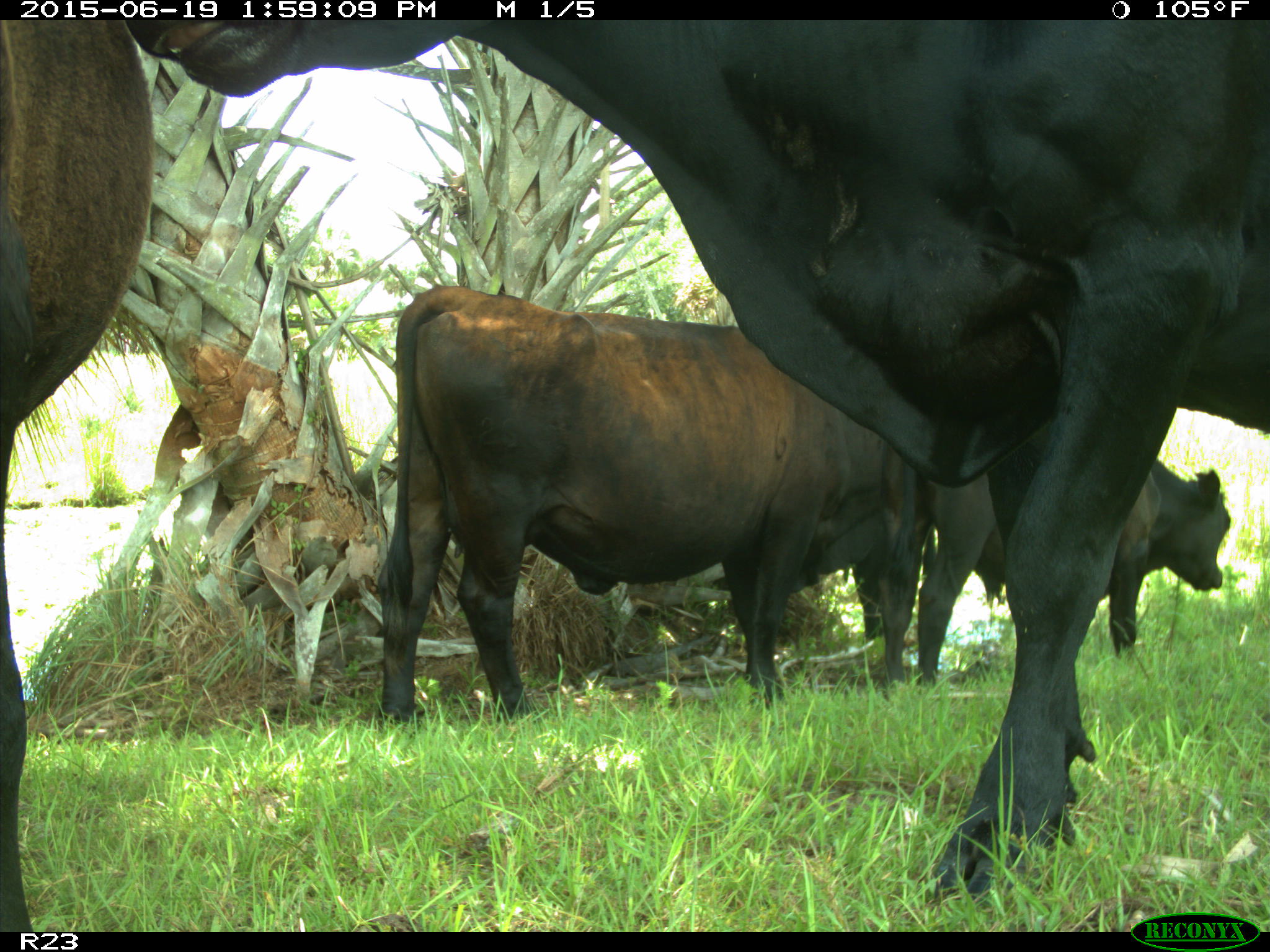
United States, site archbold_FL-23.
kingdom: Animalia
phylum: Chordata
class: Aves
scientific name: Aves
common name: birds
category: unidentified bird